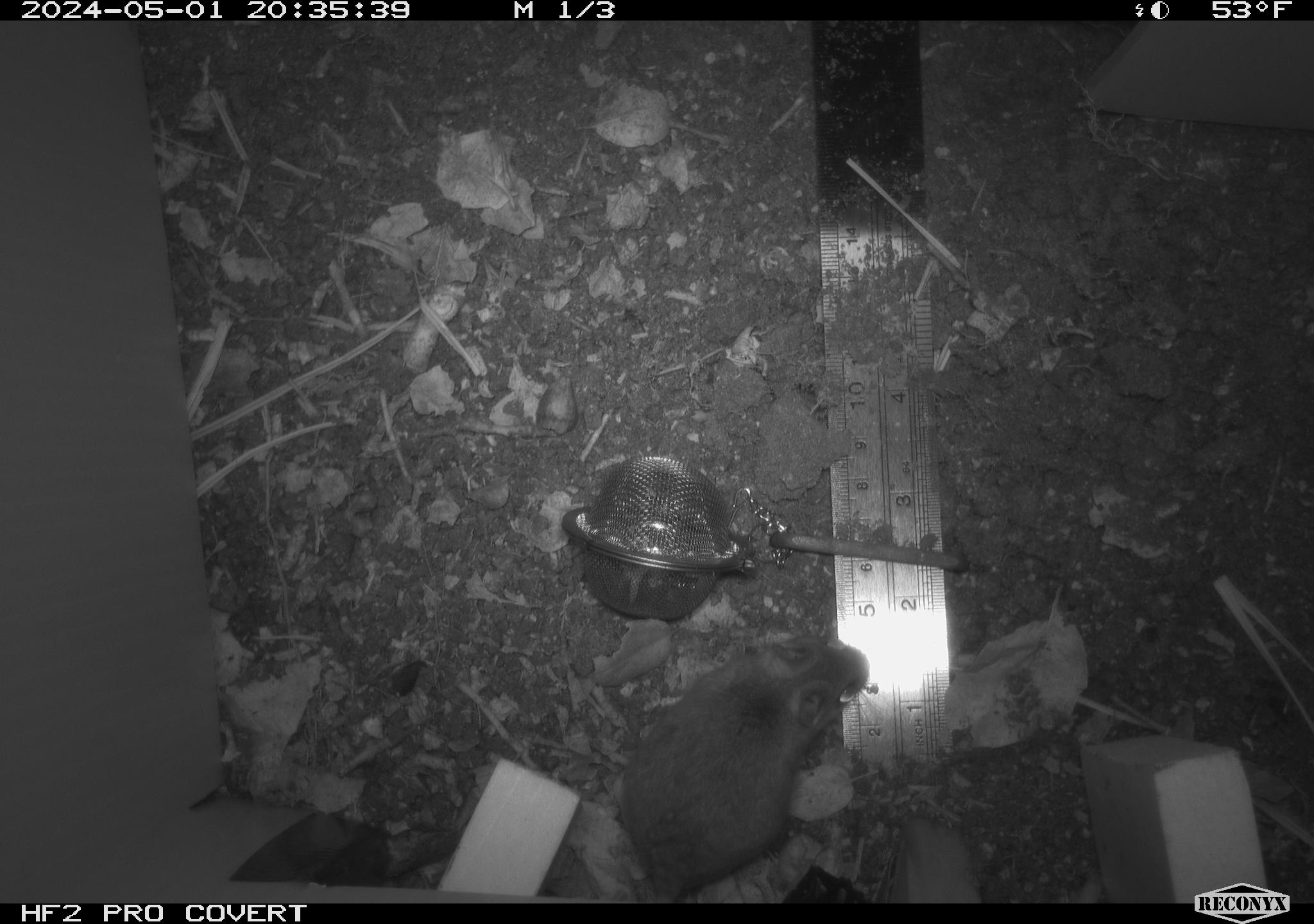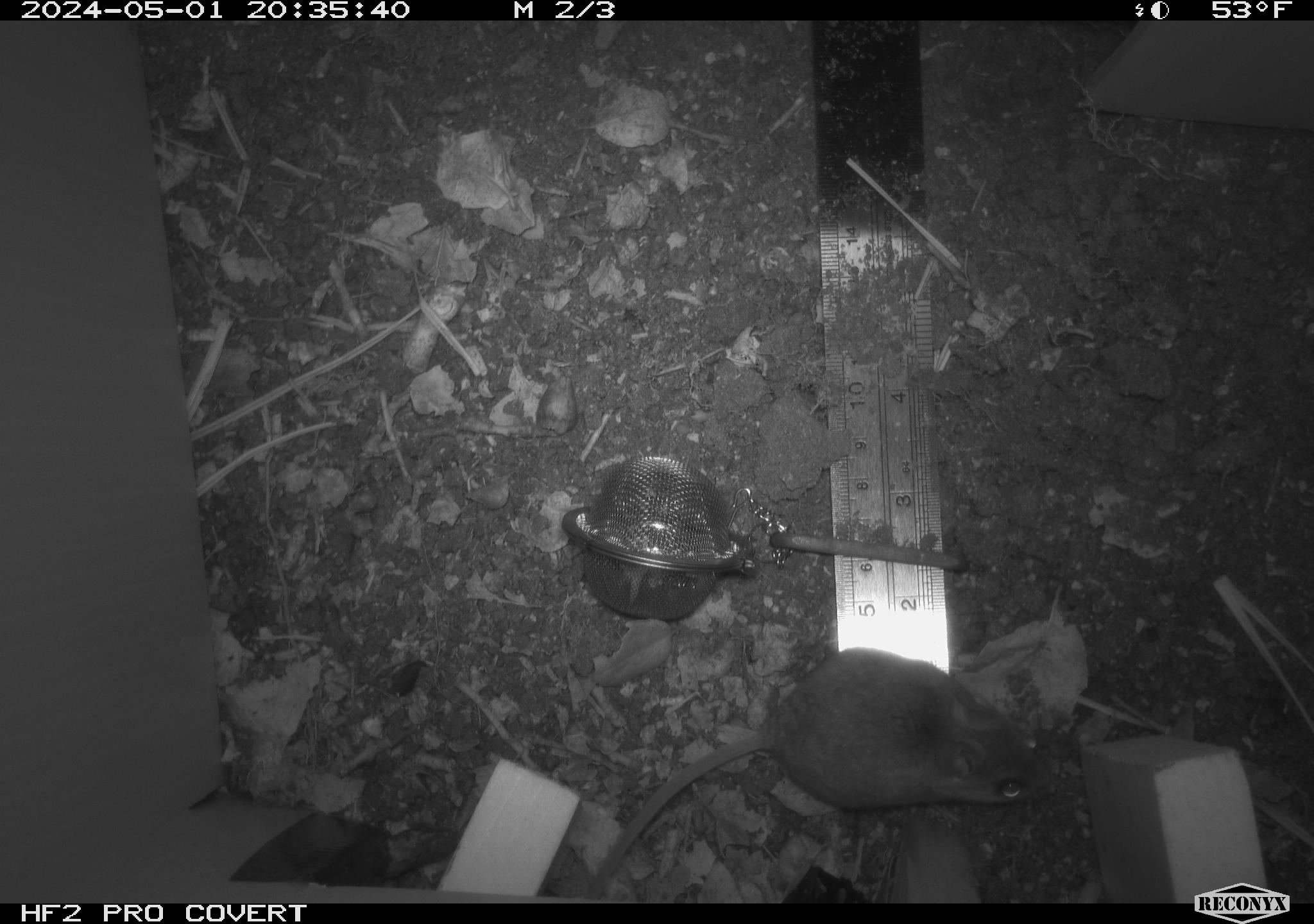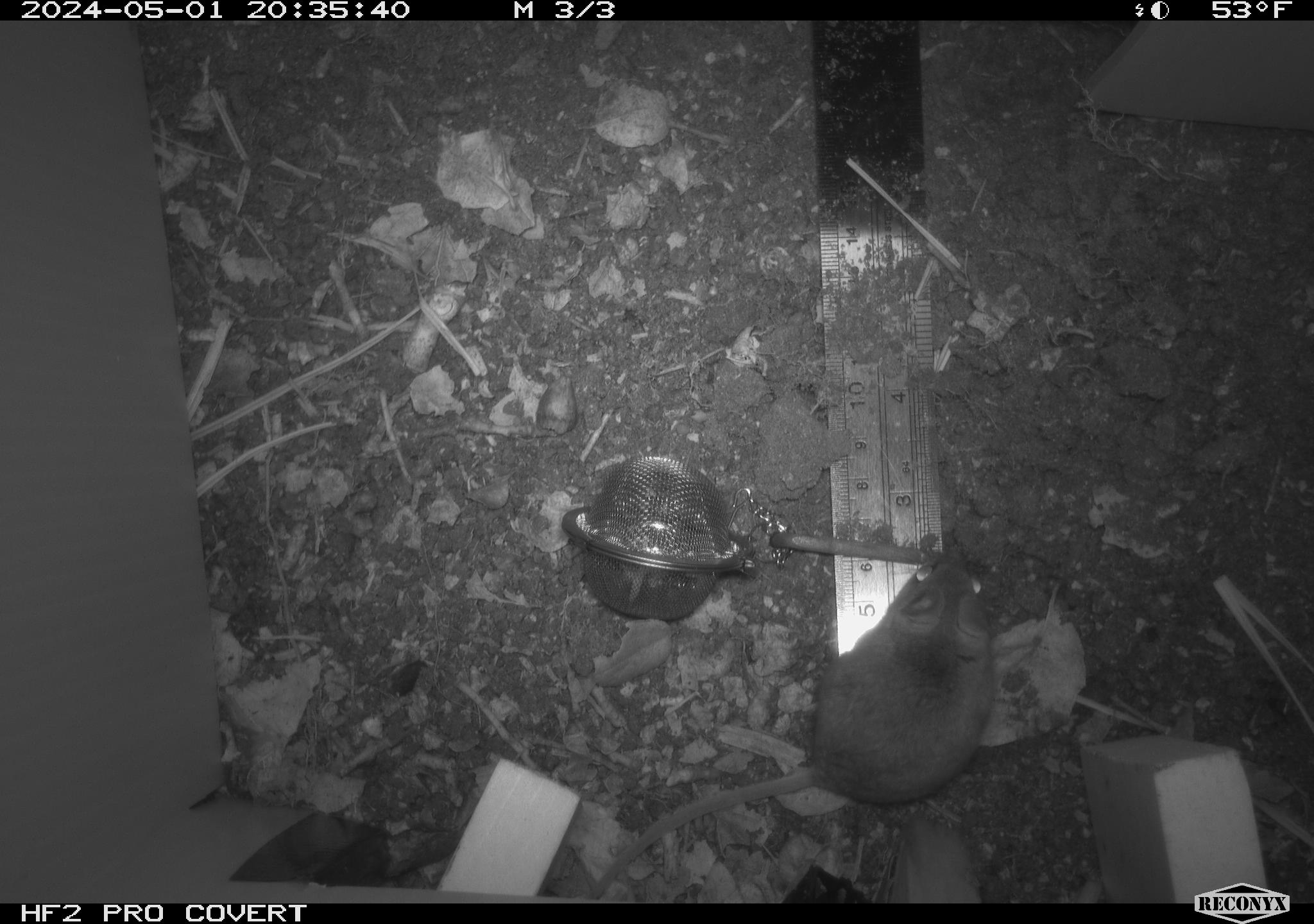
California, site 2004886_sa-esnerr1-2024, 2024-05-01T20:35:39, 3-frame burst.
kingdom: Animalia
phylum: Chordata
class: Mammalia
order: Rodentia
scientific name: Rodentia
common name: rodent